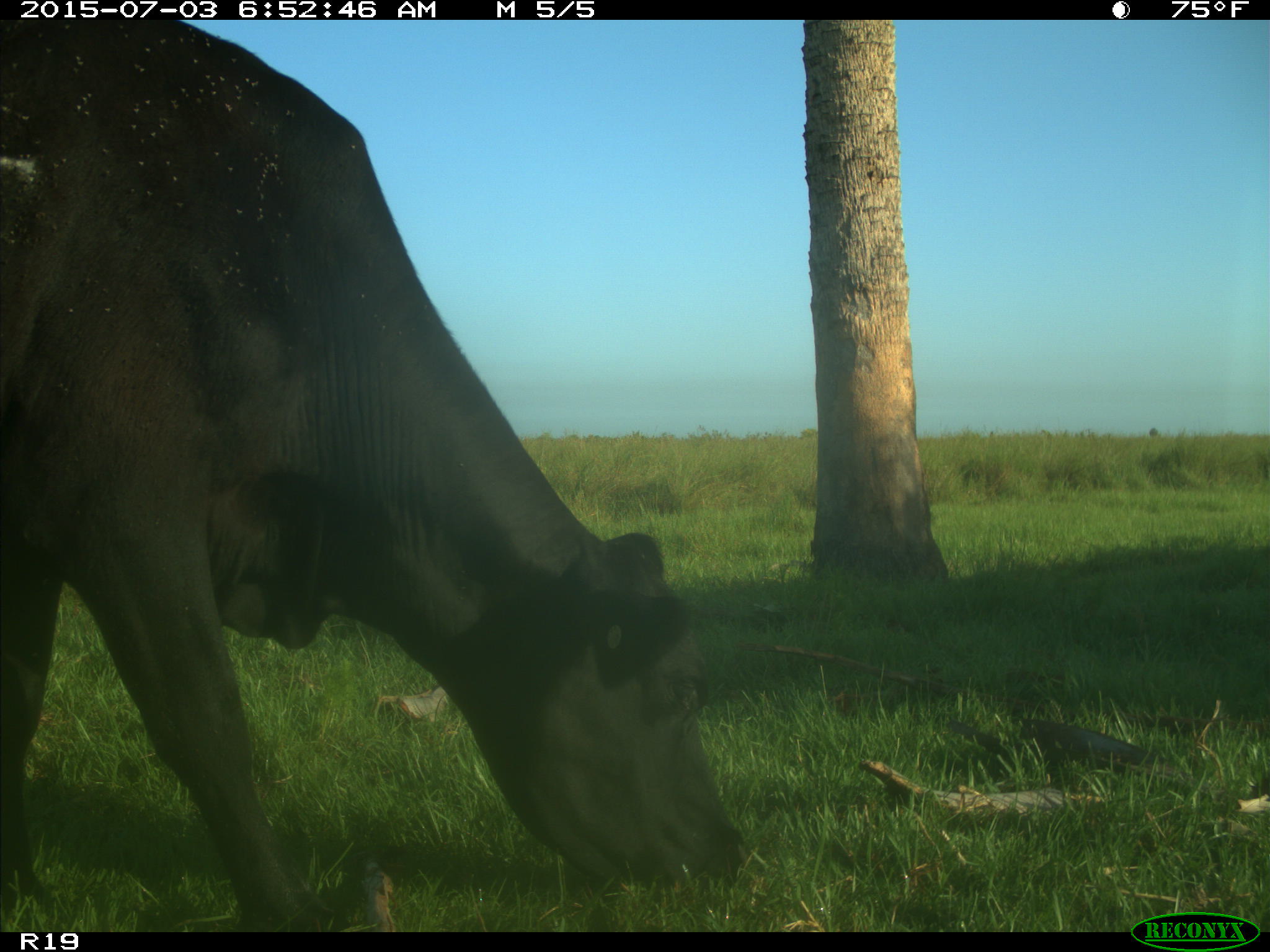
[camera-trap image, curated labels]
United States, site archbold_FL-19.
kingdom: Animalia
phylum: Chordata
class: Mammalia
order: Artiodactyla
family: Bovidae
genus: Bos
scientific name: Bos taurus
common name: domestic cow